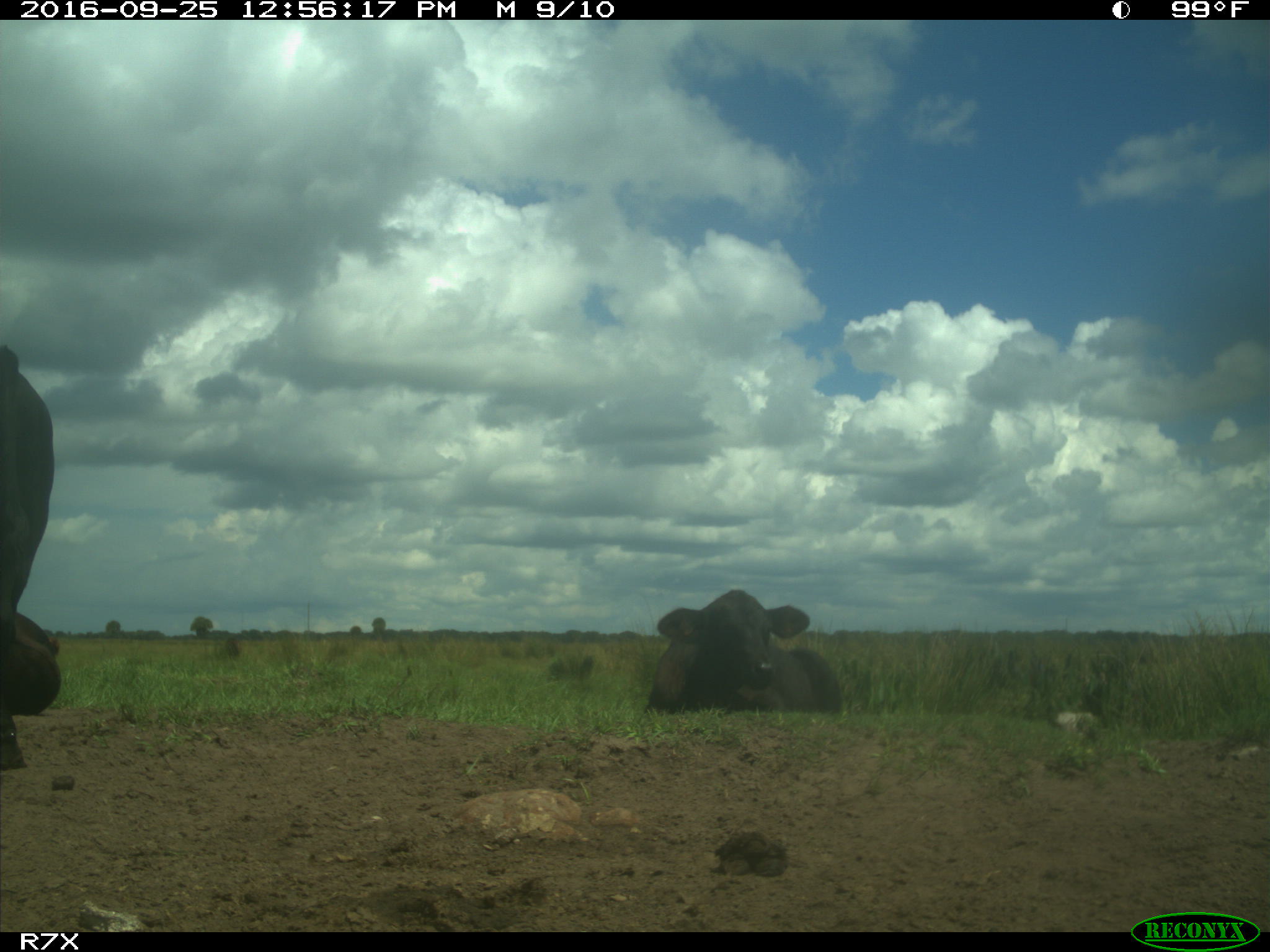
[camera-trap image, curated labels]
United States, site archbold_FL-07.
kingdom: Animalia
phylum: Chordata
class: Mammalia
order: Artiodactyla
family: Bovidae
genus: Bos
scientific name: Bos taurus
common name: domestic cow